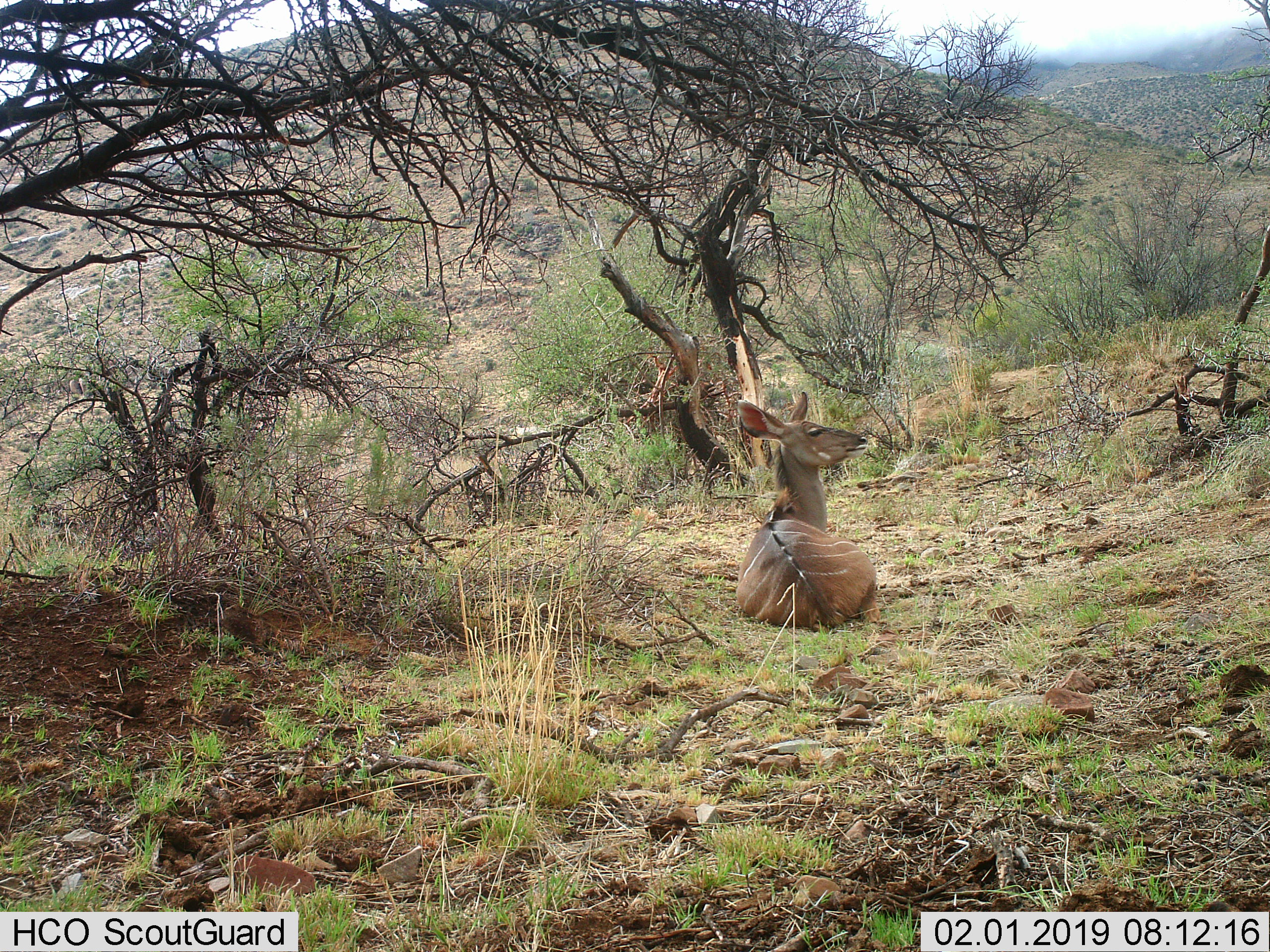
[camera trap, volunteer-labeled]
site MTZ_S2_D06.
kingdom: Animalia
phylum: Chordata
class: Mammalia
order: Artiodactyla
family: Bovidae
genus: Tragelaphus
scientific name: Tragelaphus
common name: kudu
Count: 1.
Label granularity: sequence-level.